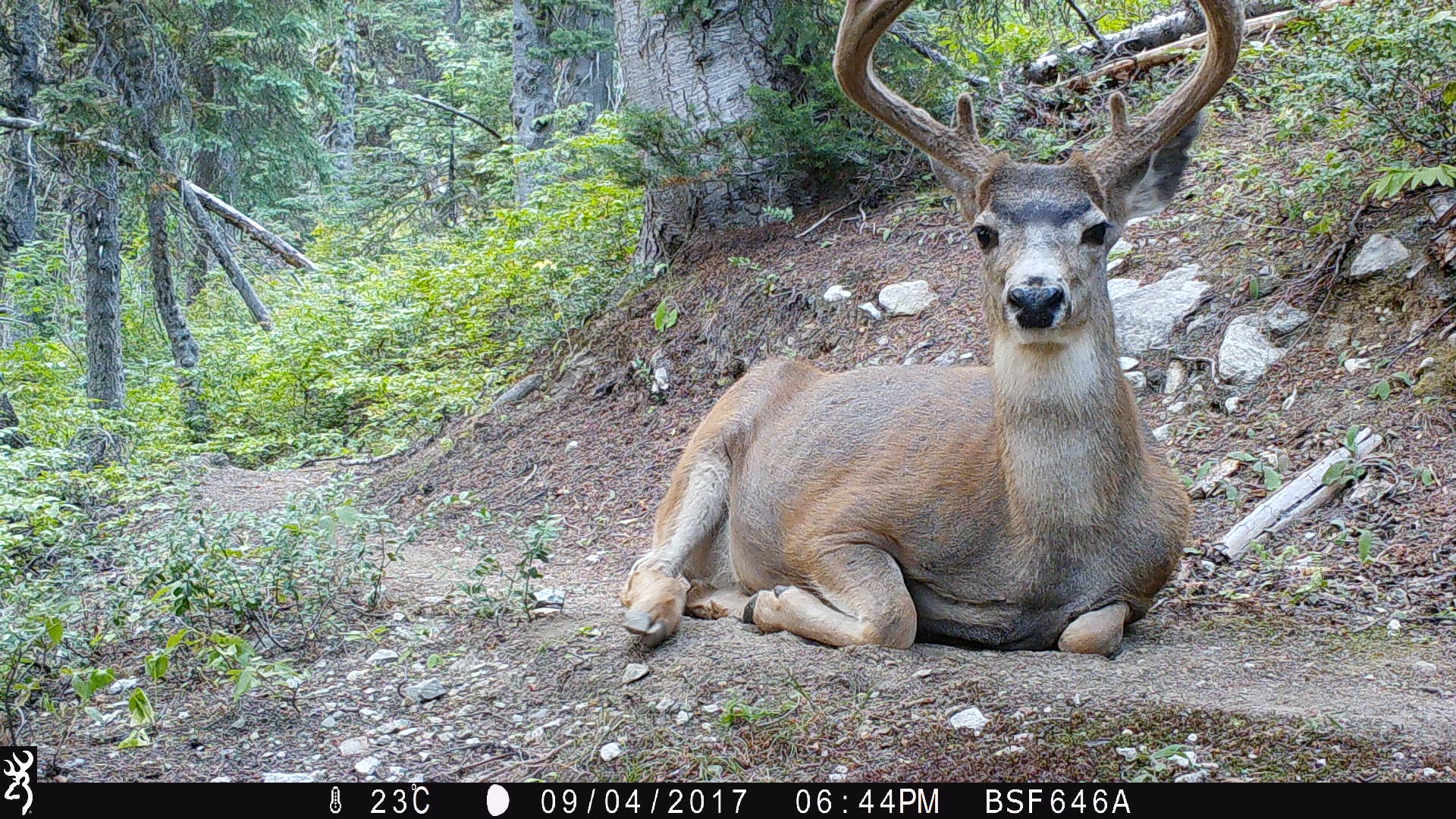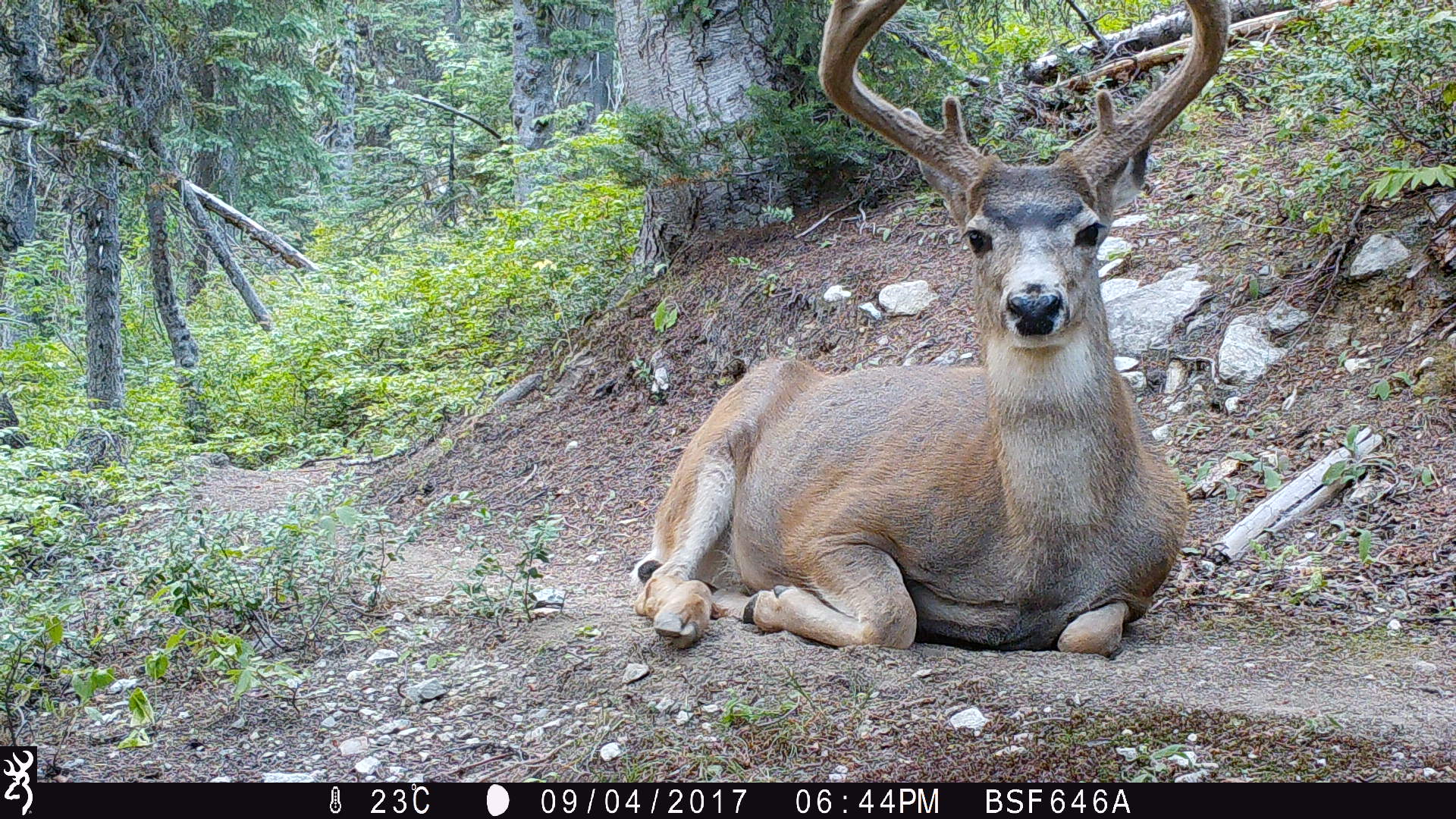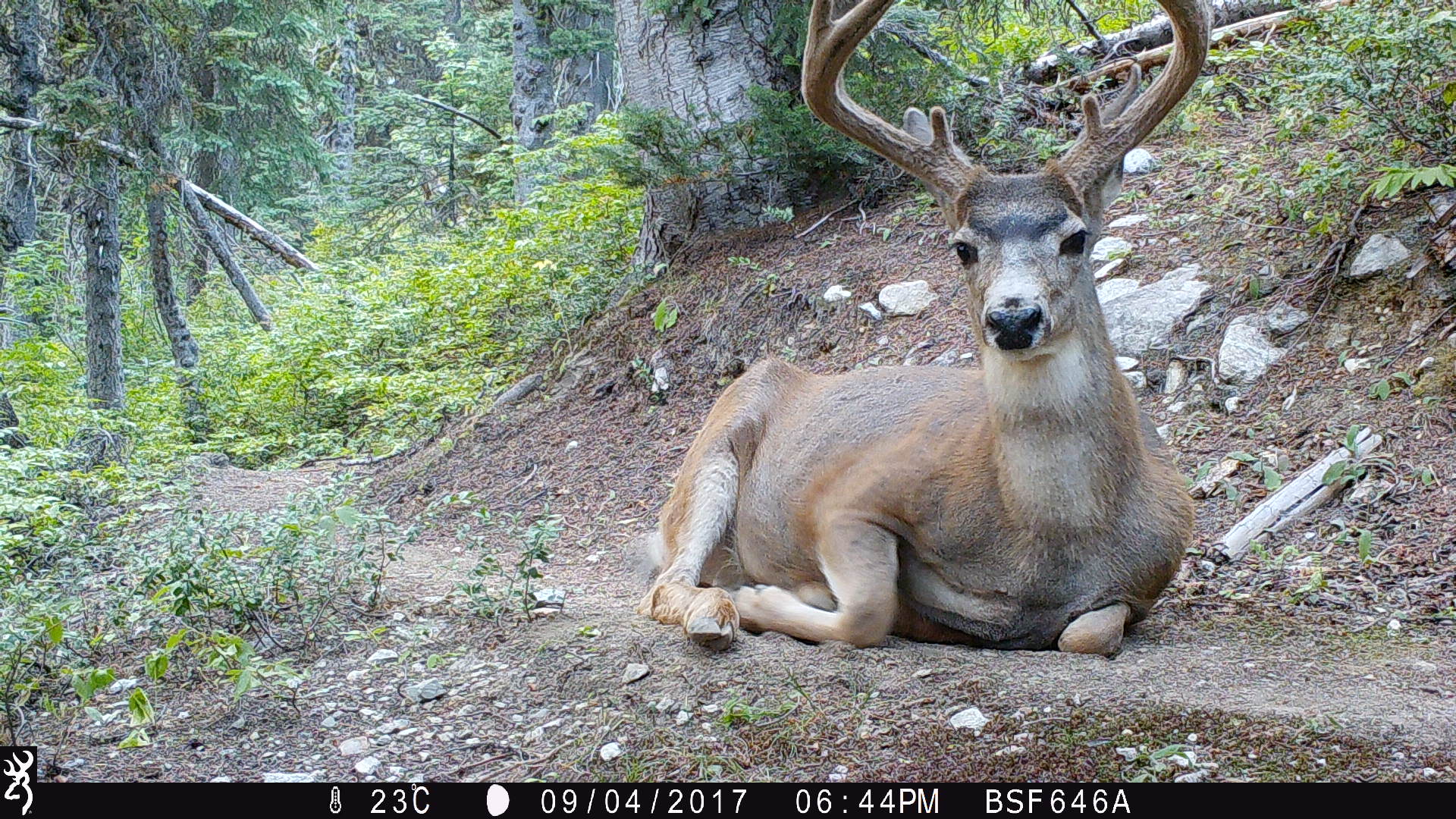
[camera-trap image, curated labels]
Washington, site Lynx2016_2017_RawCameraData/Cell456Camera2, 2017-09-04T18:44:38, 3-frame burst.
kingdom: Animalia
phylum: Chordata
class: Mammalia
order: Artiodactyla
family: Cervidae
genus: Odocoileus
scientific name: Odocoileus hemionus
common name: mule deer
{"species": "Odocoileus hemionus (mule deer)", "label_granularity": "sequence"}